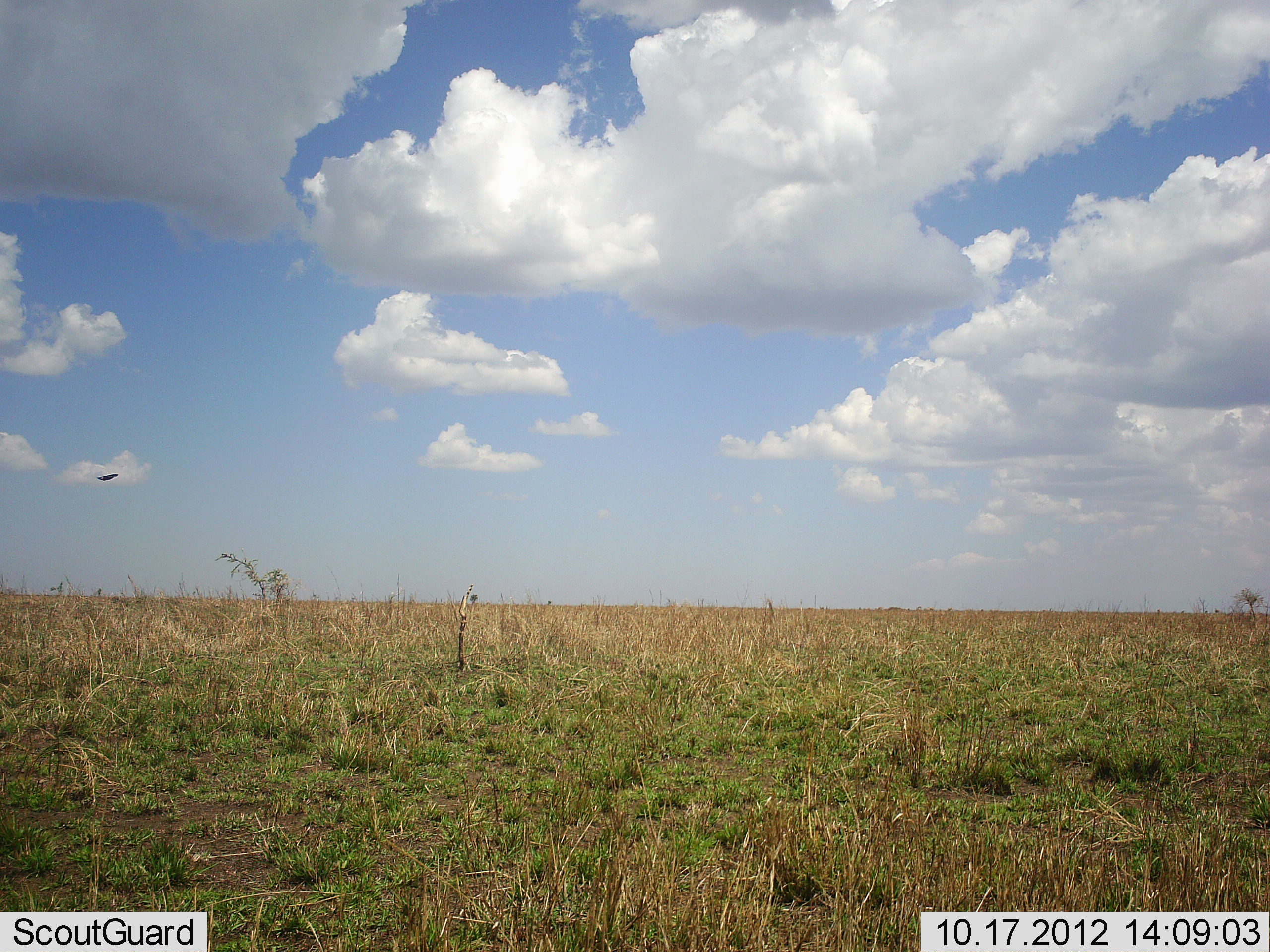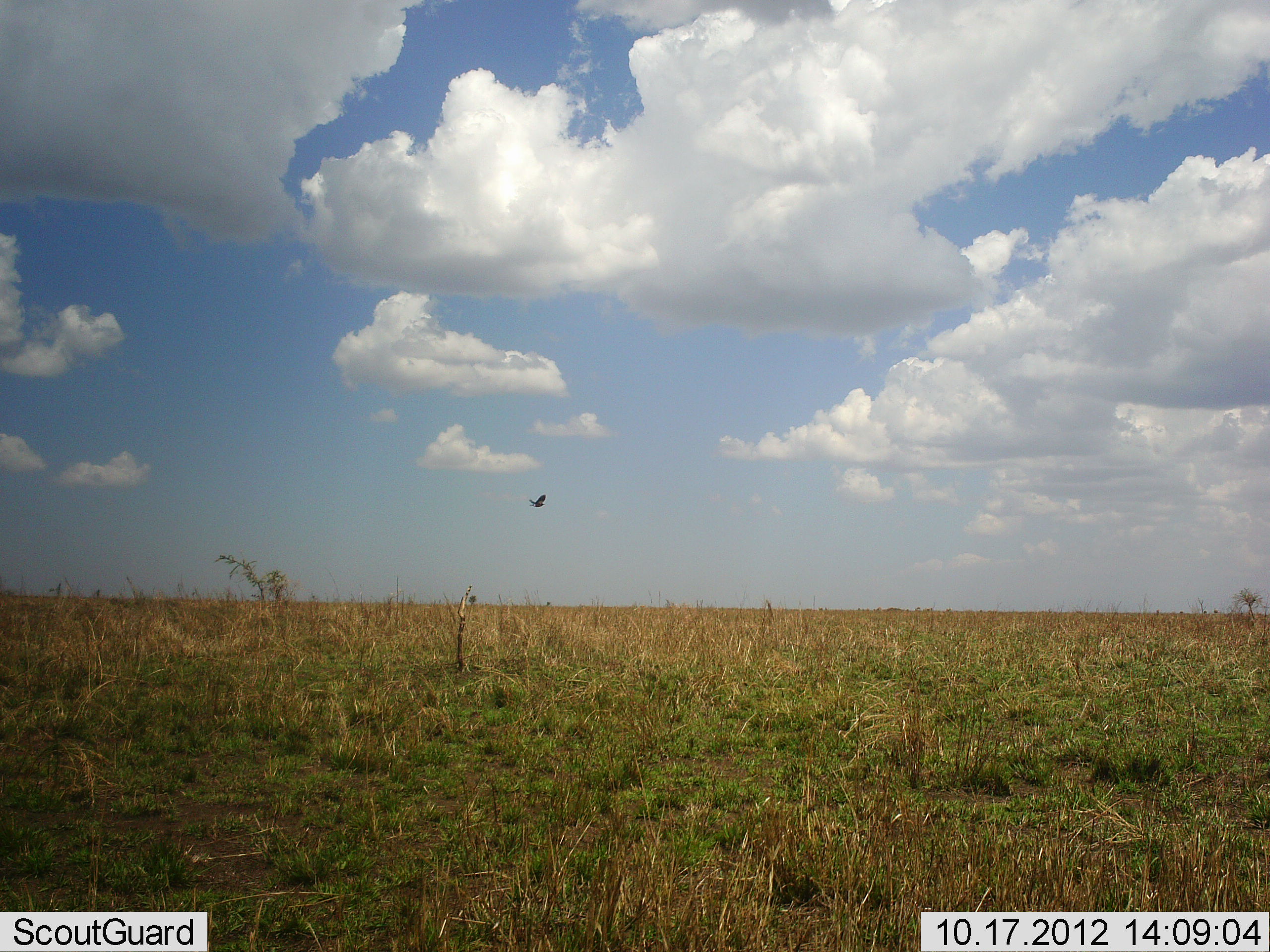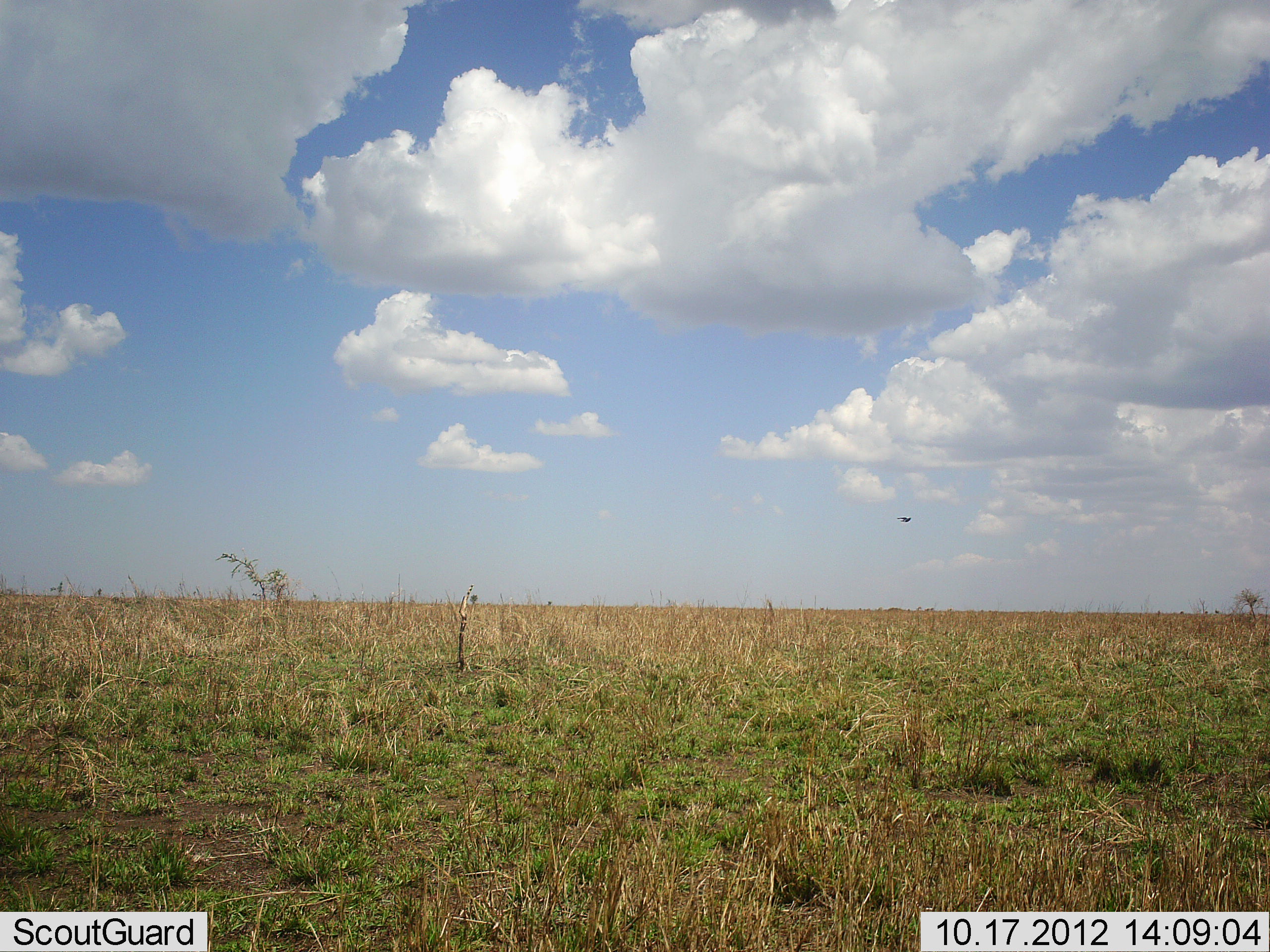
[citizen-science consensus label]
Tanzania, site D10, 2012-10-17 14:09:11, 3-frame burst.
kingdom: Animalia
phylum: Chordata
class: Aves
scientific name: Aves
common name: bird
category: otherbird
Otherbird (bird) (Aves), count 1. Behavior (volunteer vote fractions): standing 0%, resting 0%, moving 100%, interacting 0%. Young present (vote fraction): 0%. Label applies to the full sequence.